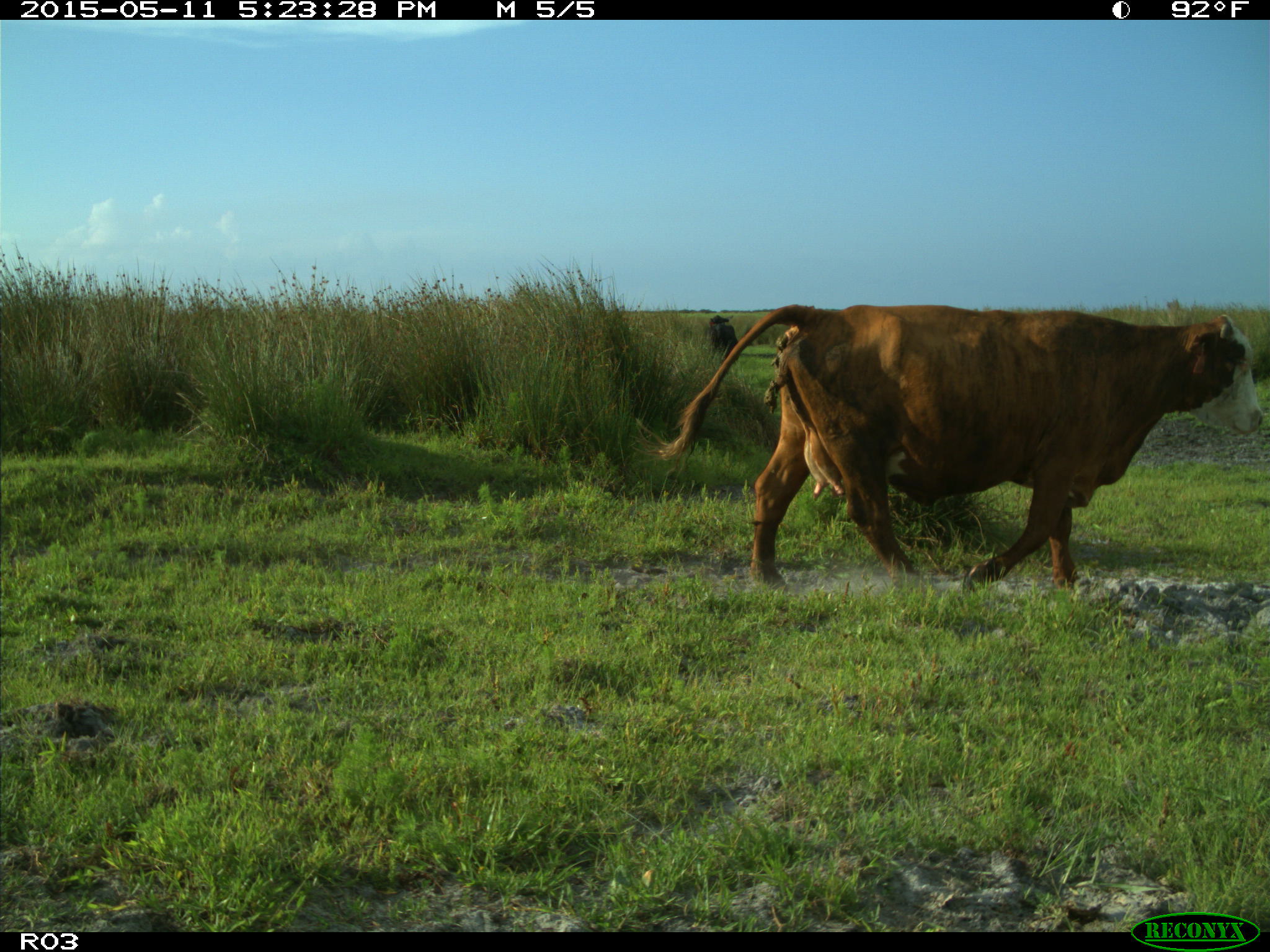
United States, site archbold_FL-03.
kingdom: Animalia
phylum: Chordata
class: Mammalia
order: Artiodactyla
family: Bovidae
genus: Bos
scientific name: Bos taurus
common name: domestic cow